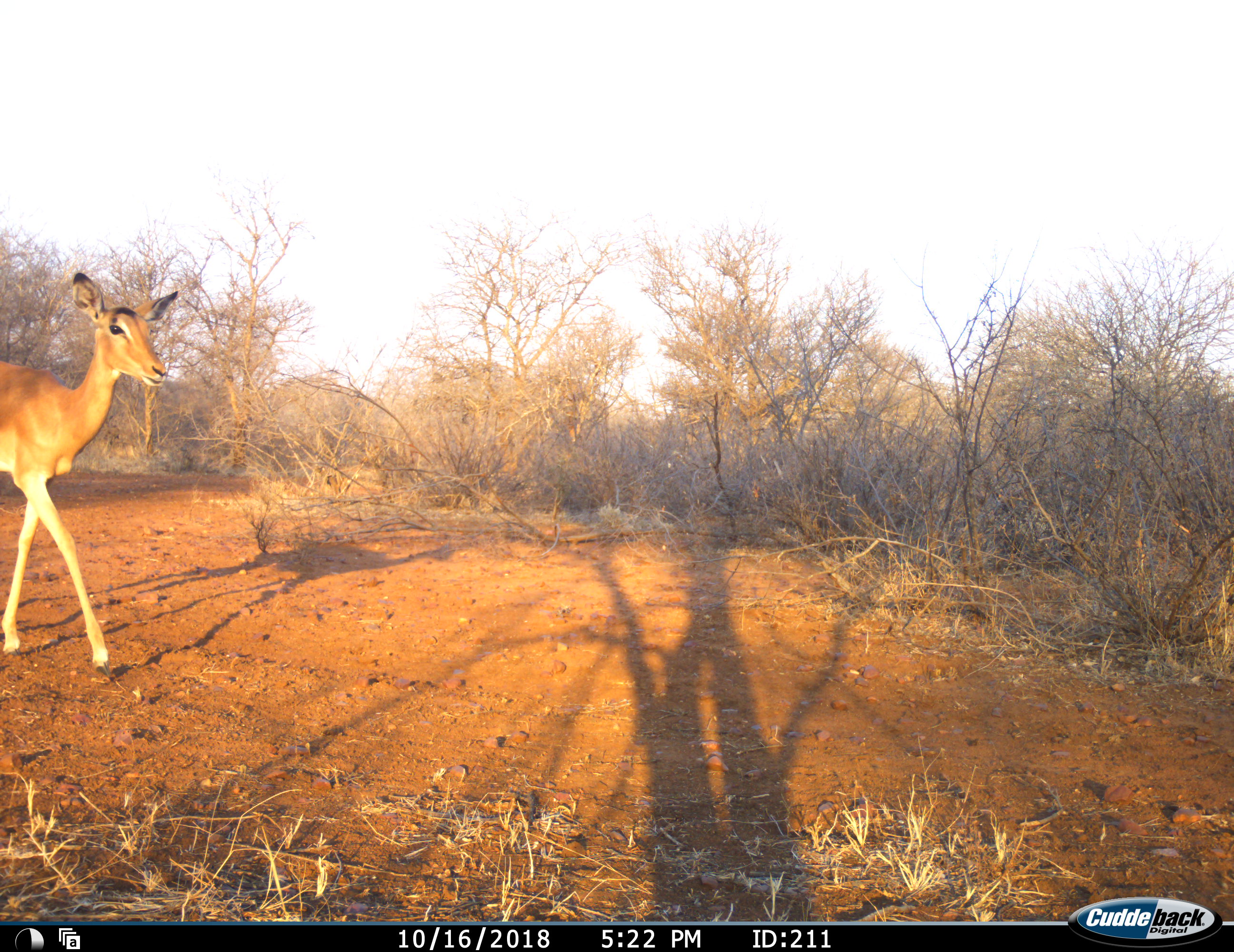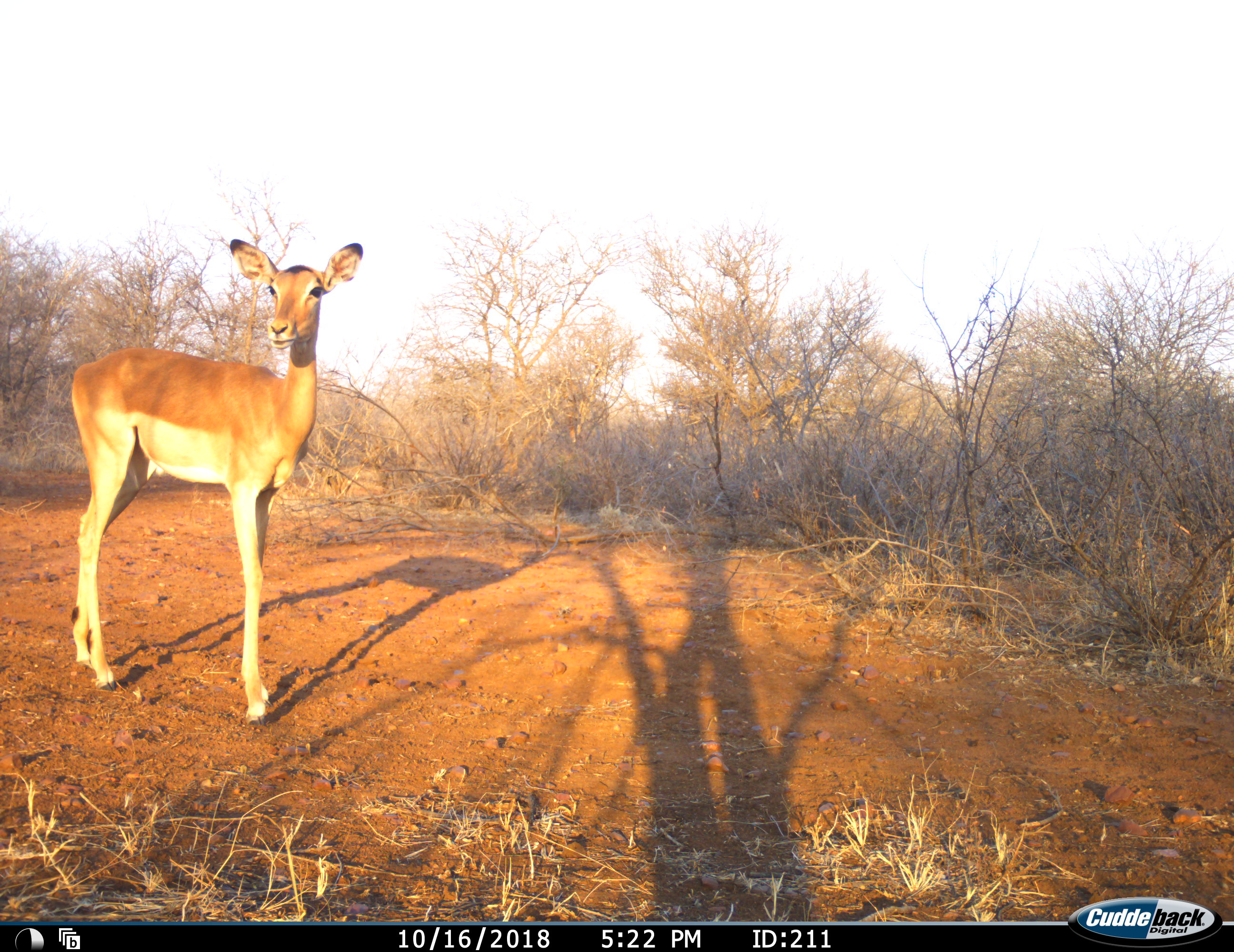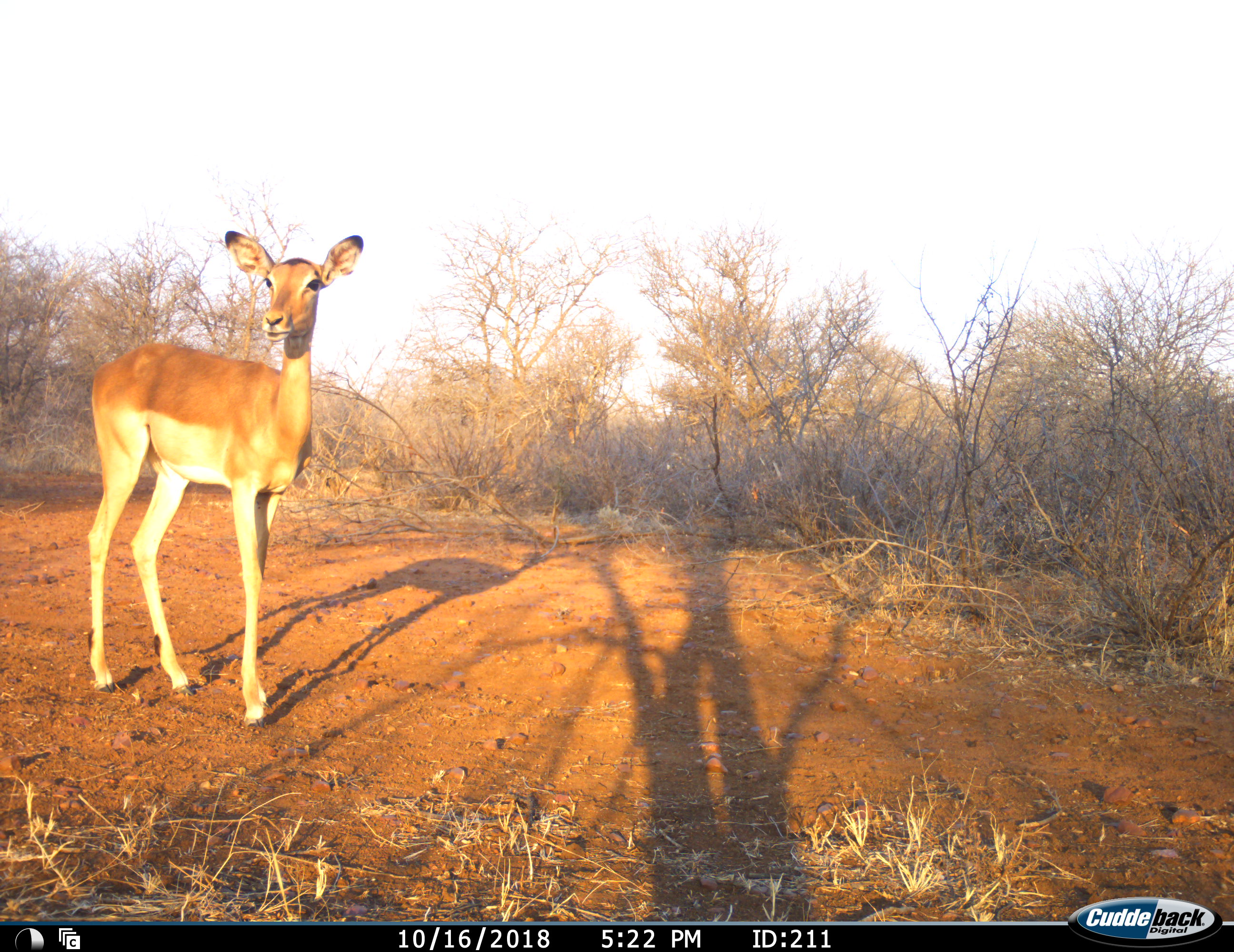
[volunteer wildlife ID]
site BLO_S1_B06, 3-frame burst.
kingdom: Animalia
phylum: Chordata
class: Mammalia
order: Artiodactyla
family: Bovidae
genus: Aepyceros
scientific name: Aepyceros melampus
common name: impala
Impala (Aepyceros melampus), count 1. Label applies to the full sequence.